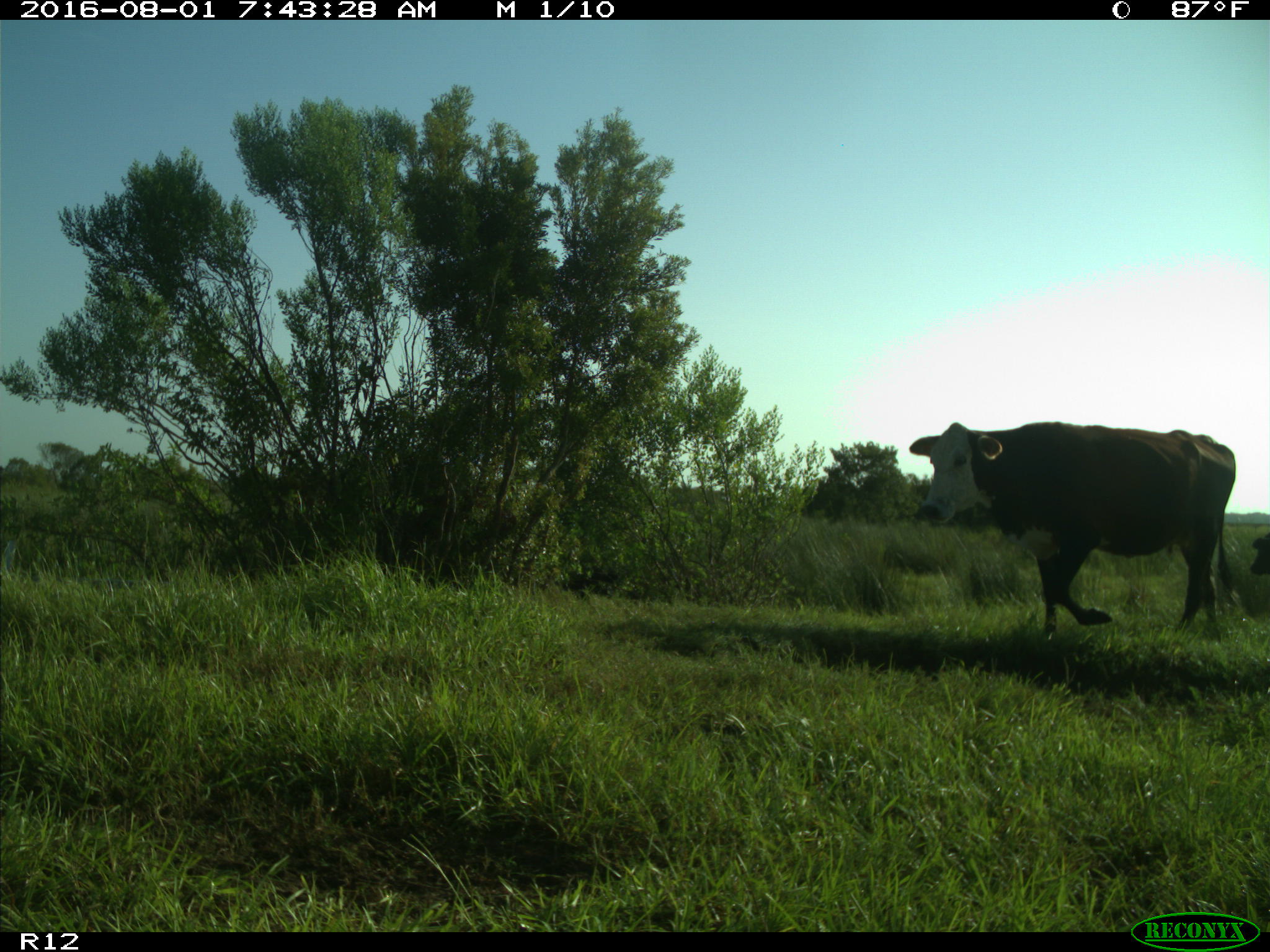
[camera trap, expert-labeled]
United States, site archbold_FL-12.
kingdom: Animalia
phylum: Chordata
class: Mammalia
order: Artiodactyla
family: Bovidae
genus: Bos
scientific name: Bos taurus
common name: domestic cow